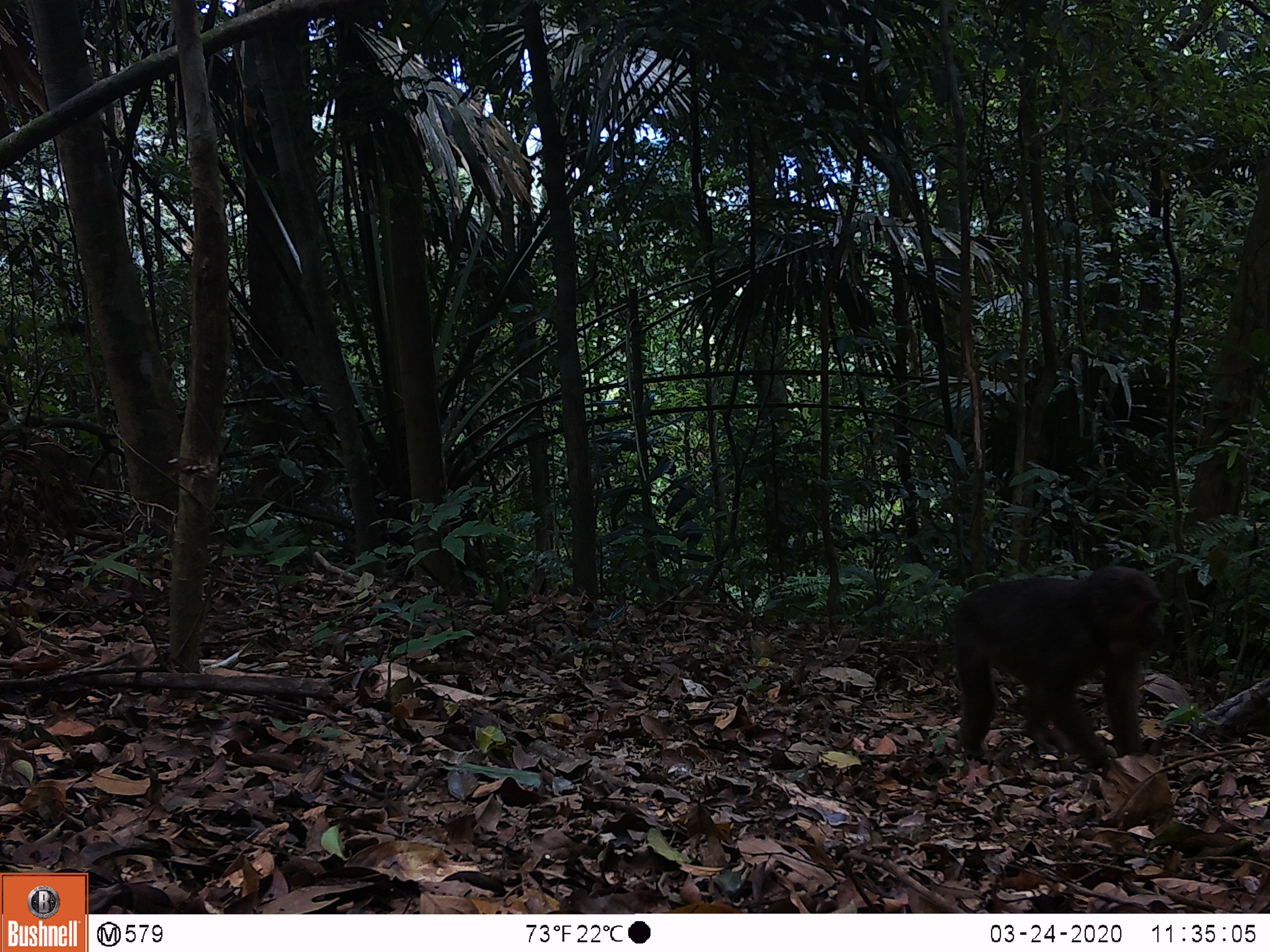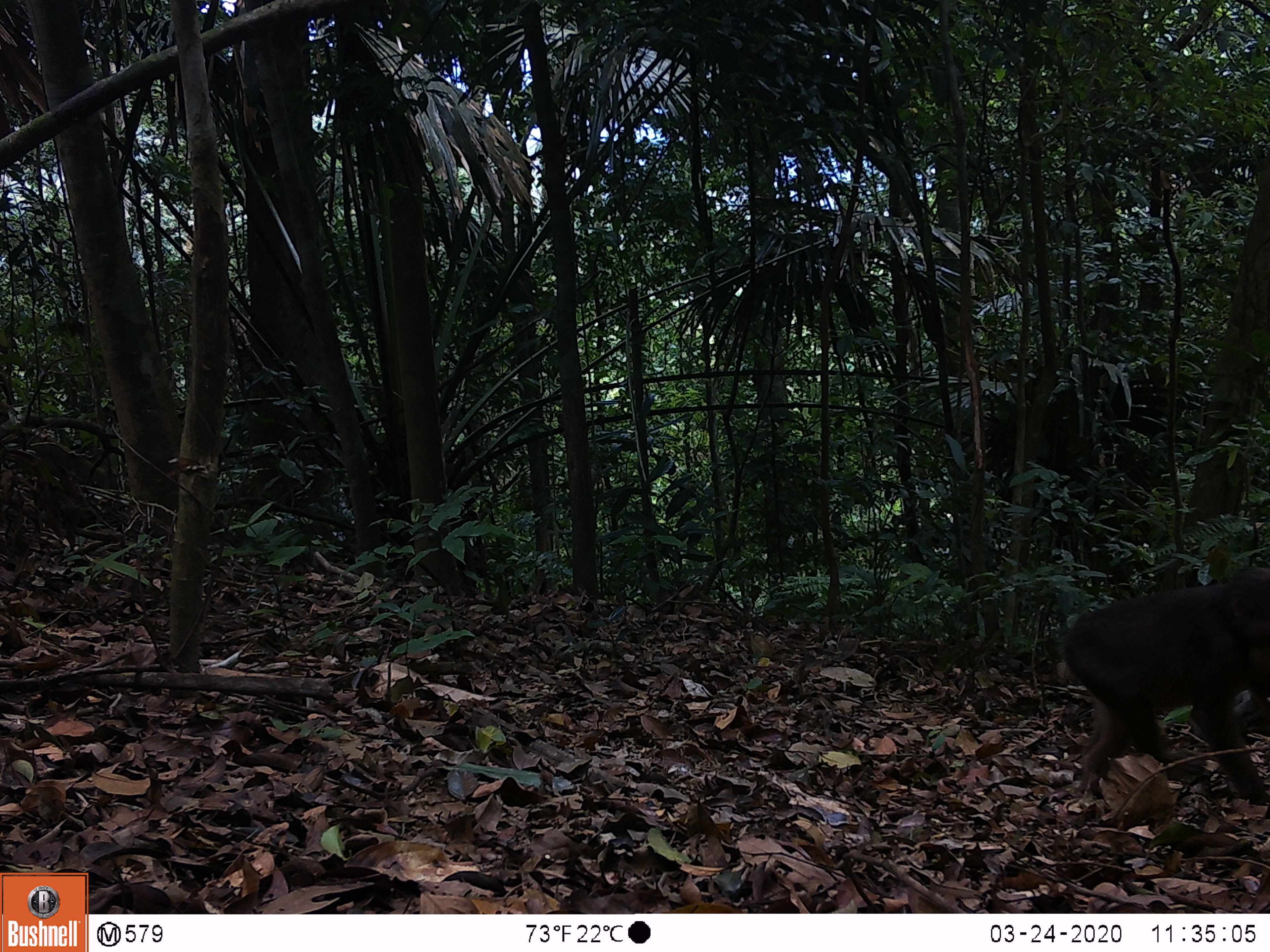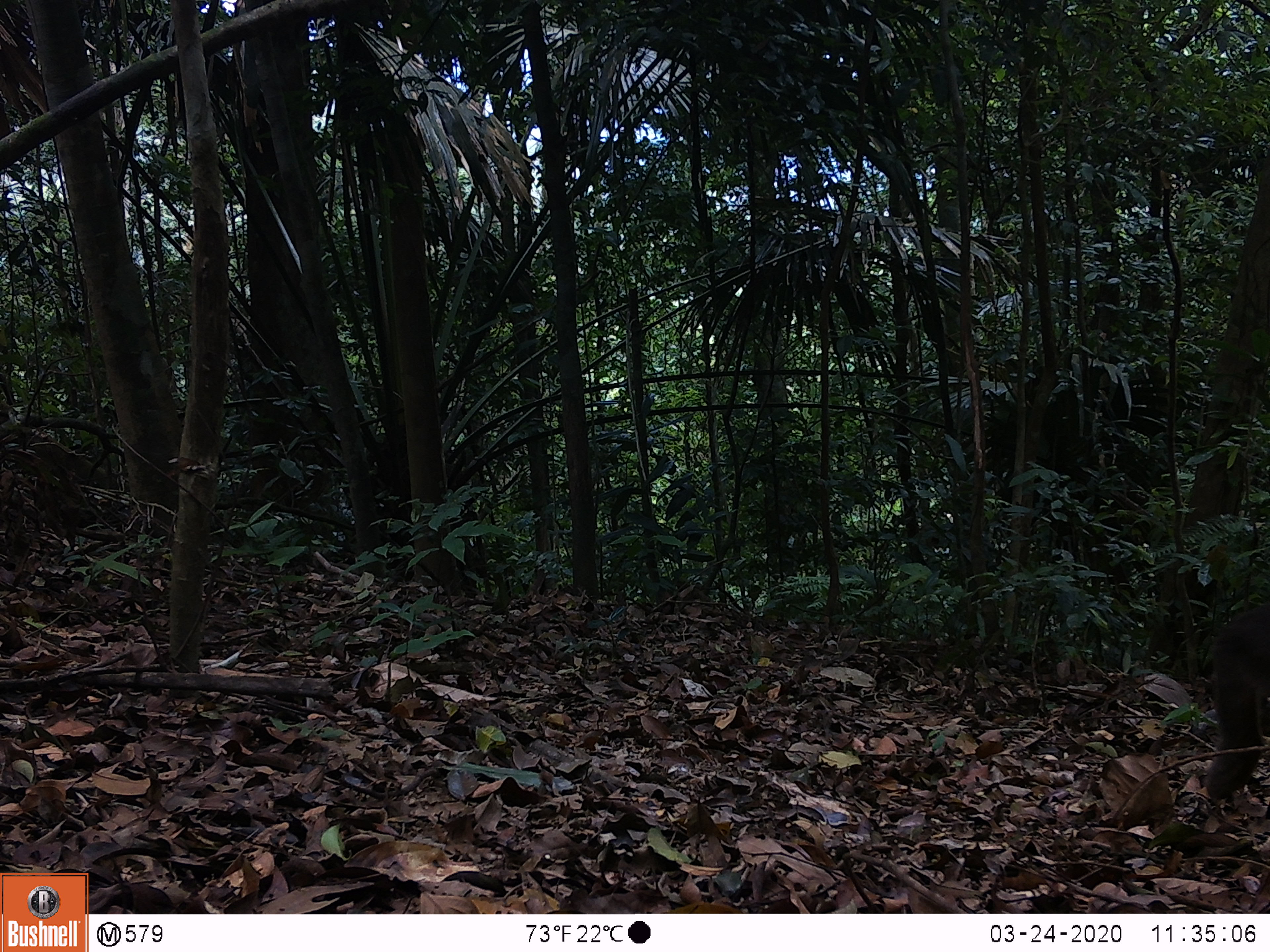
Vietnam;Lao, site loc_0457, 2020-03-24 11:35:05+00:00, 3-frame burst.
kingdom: Animalia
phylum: Chordata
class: Mammalia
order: Primates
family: Cercopithecidae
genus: Macaca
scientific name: Macaca arctoides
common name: stump-tailed macaque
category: stump tailed macaque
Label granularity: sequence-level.